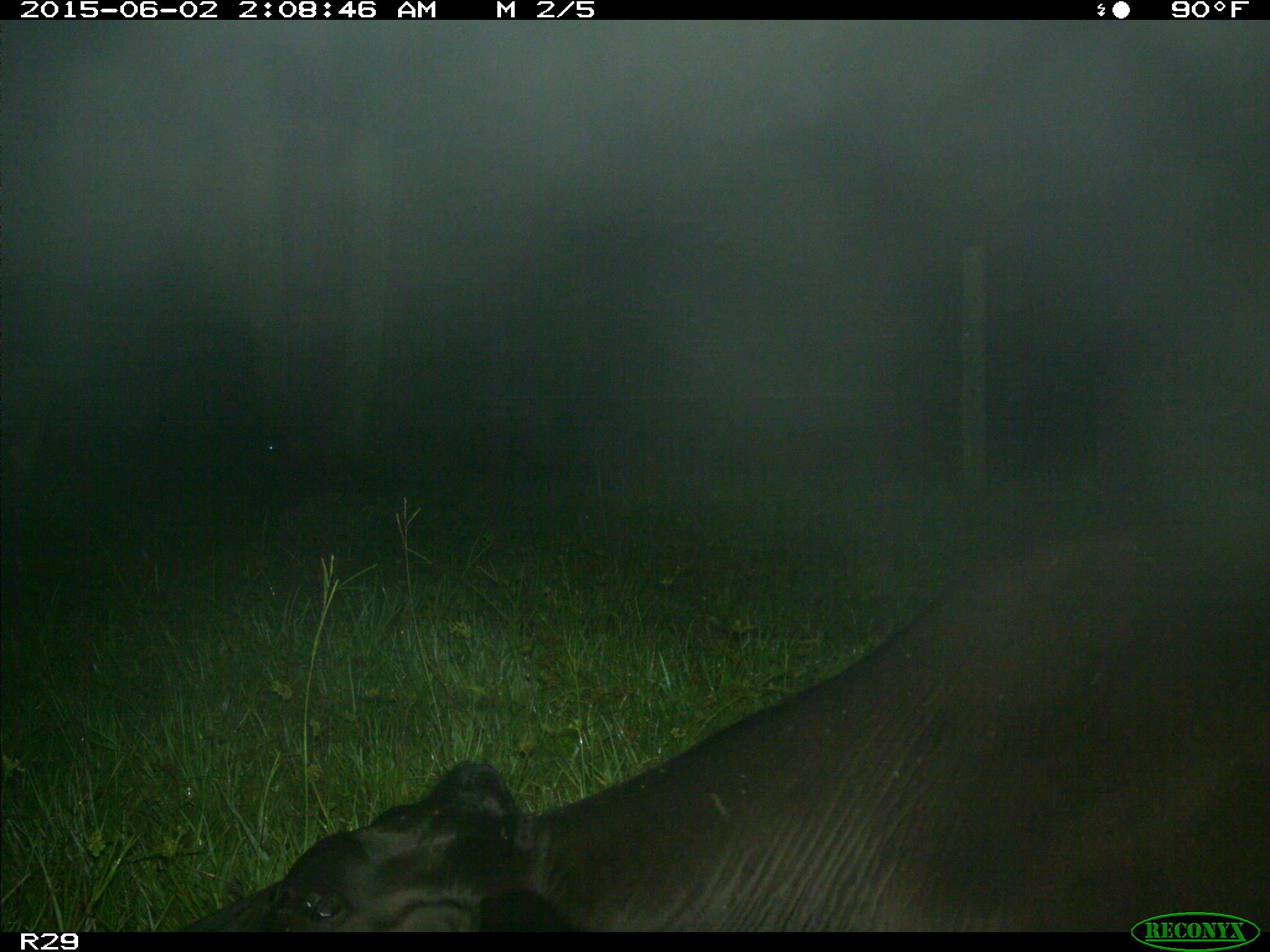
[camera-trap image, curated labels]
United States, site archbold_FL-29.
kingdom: Animalia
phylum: Chordata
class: Mammalia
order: Artiodactyla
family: Bovidae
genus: Bos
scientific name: Bos taurus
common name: domestic cow